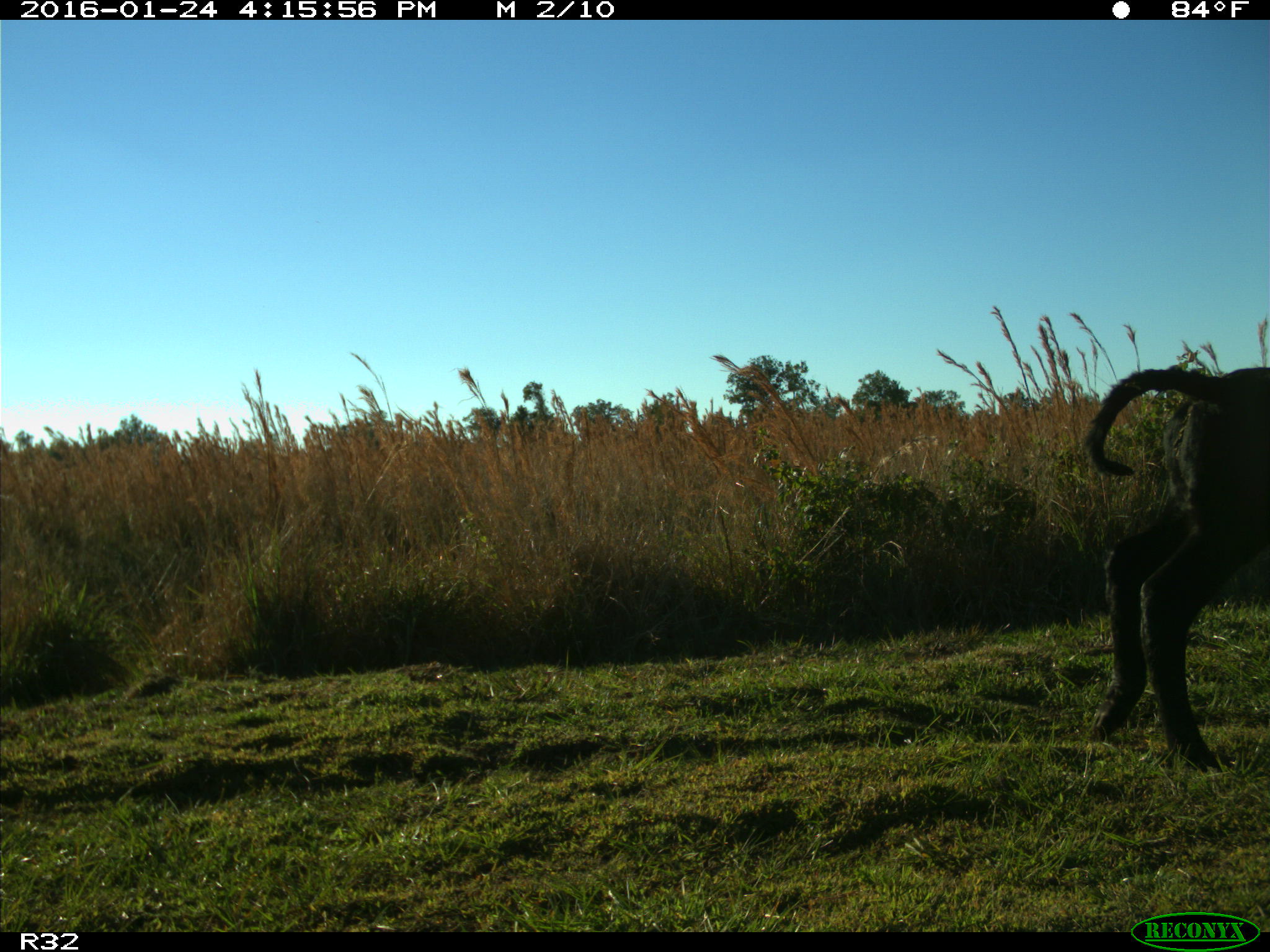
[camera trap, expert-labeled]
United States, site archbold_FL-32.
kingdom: Animalia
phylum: Chordata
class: Mammalia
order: Artiodactyla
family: Bovidae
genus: Bos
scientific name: Bos taurus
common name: domestic cow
Bos taurus (domestic cow).